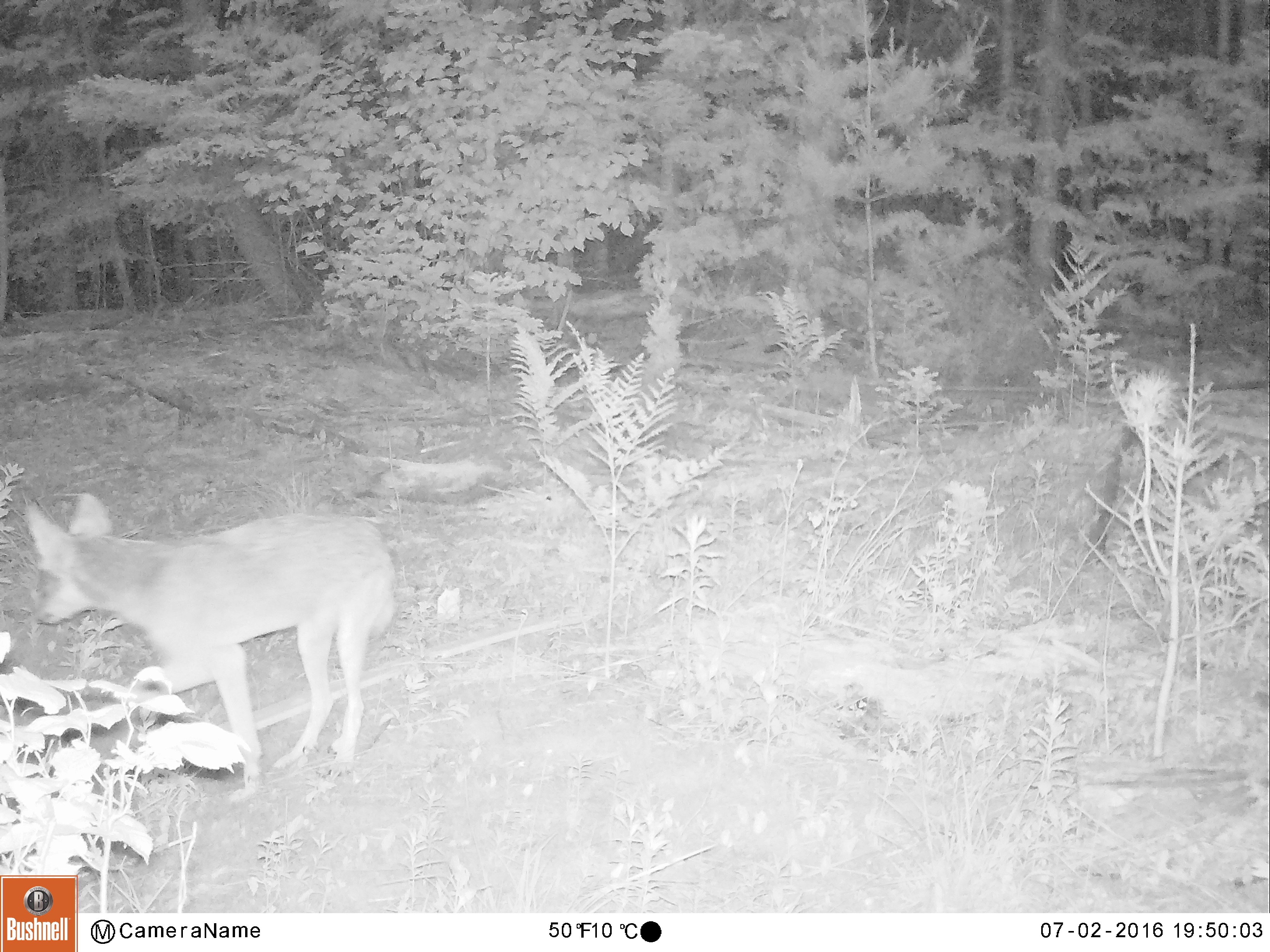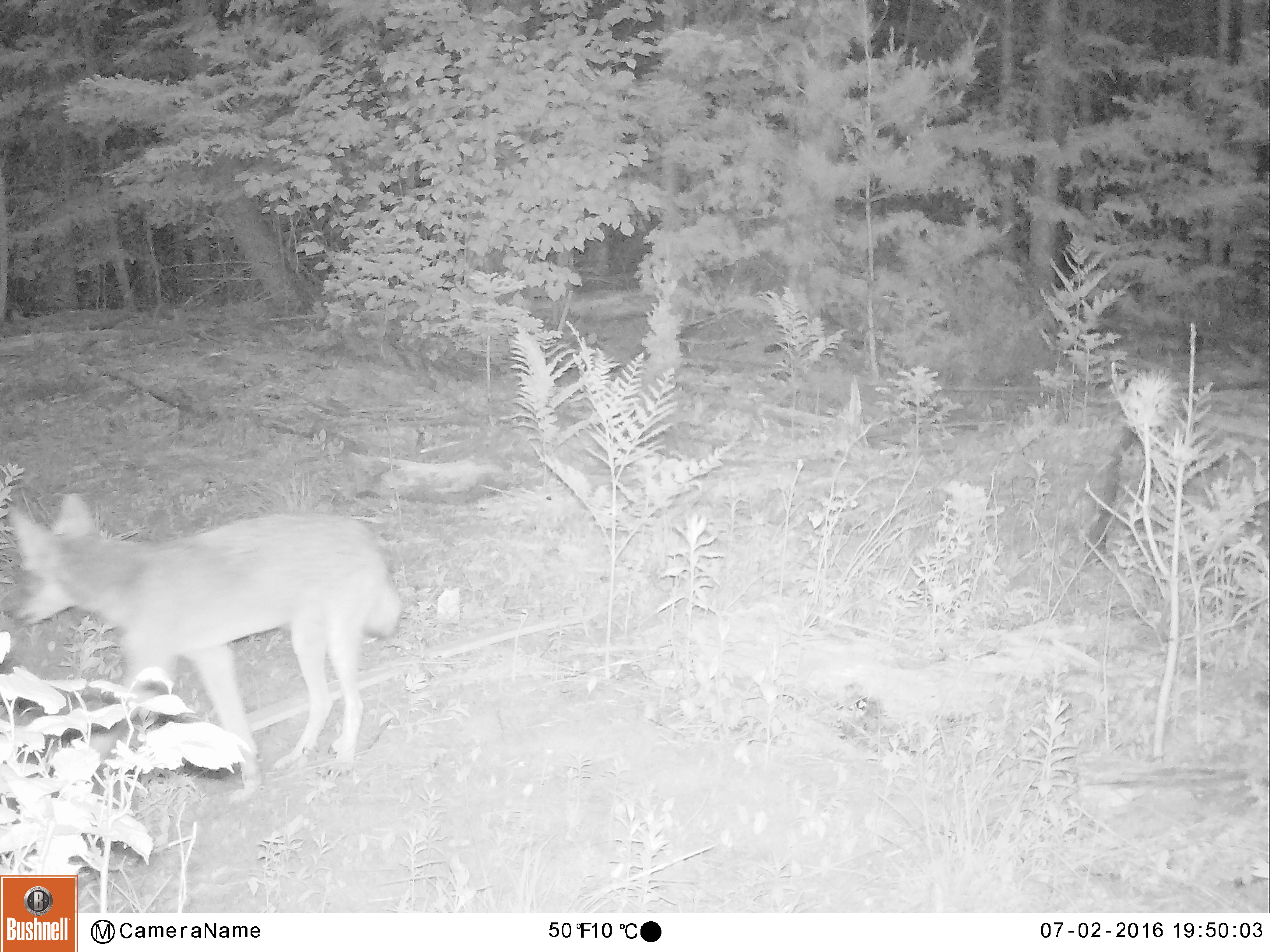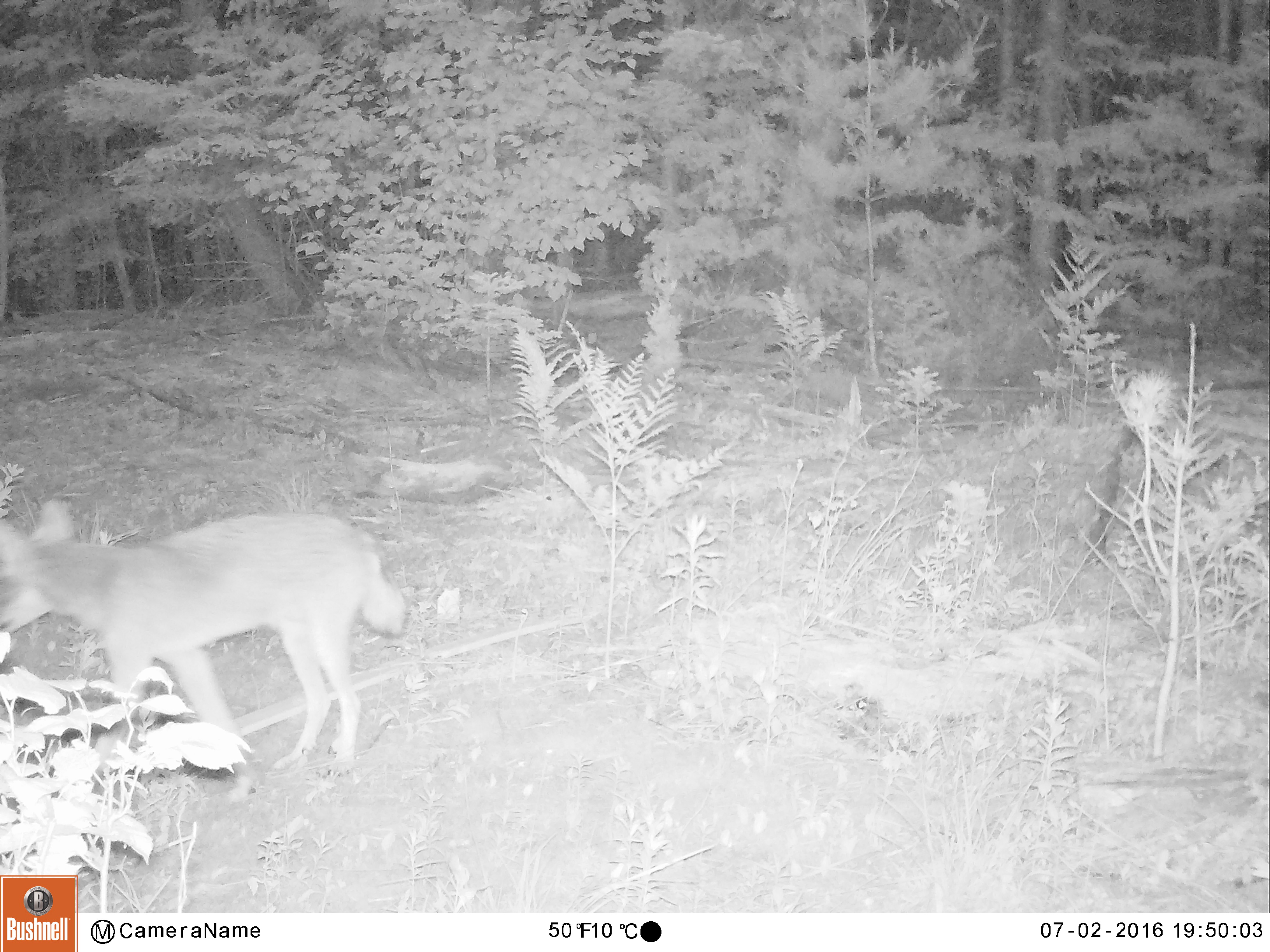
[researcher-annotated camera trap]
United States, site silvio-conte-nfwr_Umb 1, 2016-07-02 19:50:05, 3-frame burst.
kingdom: Animalia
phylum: Chordata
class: Mammalia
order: Carnivora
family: Canidae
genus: Canis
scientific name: Canis latrans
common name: coyote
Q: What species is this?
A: Coyote (Canis latrans).